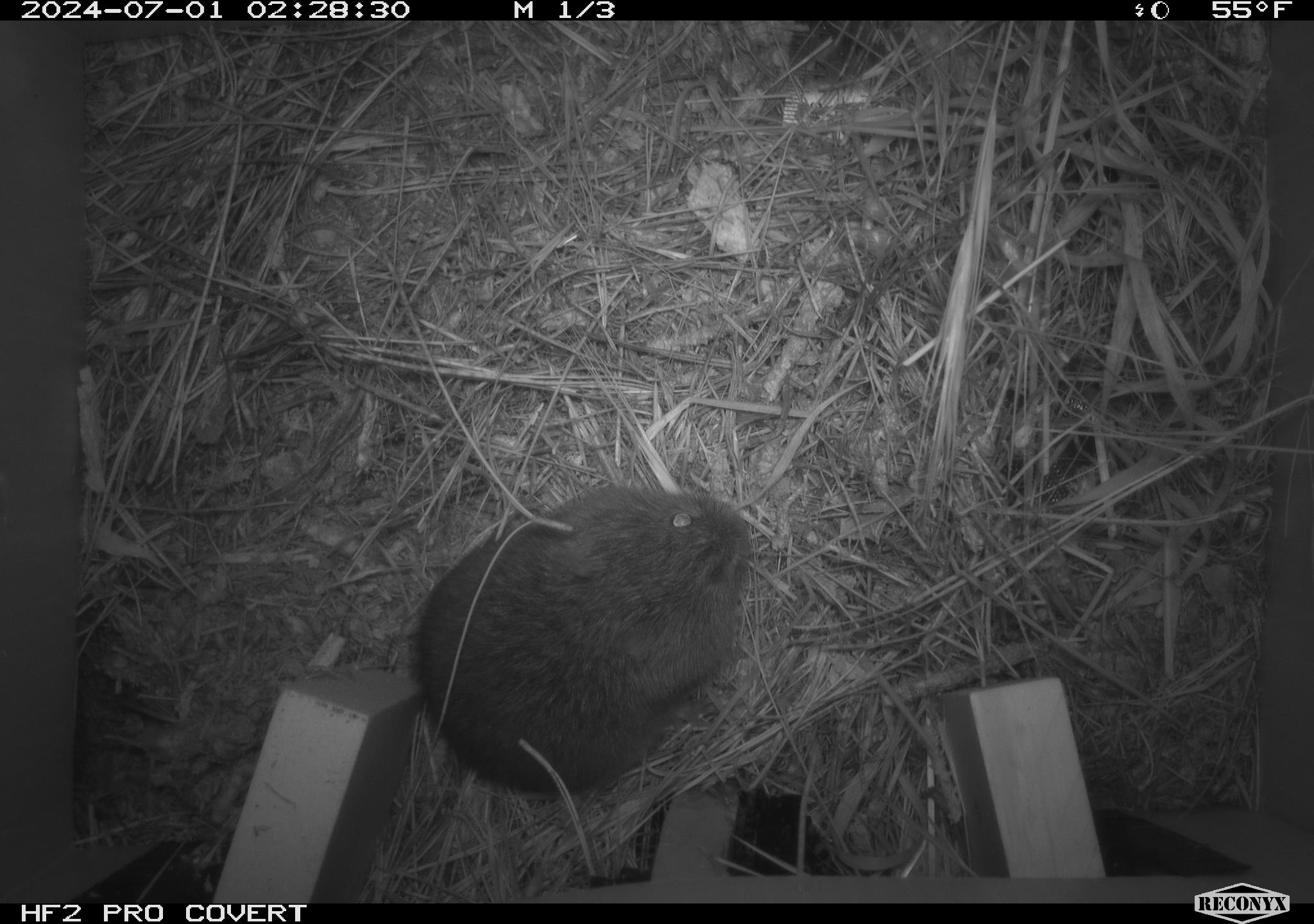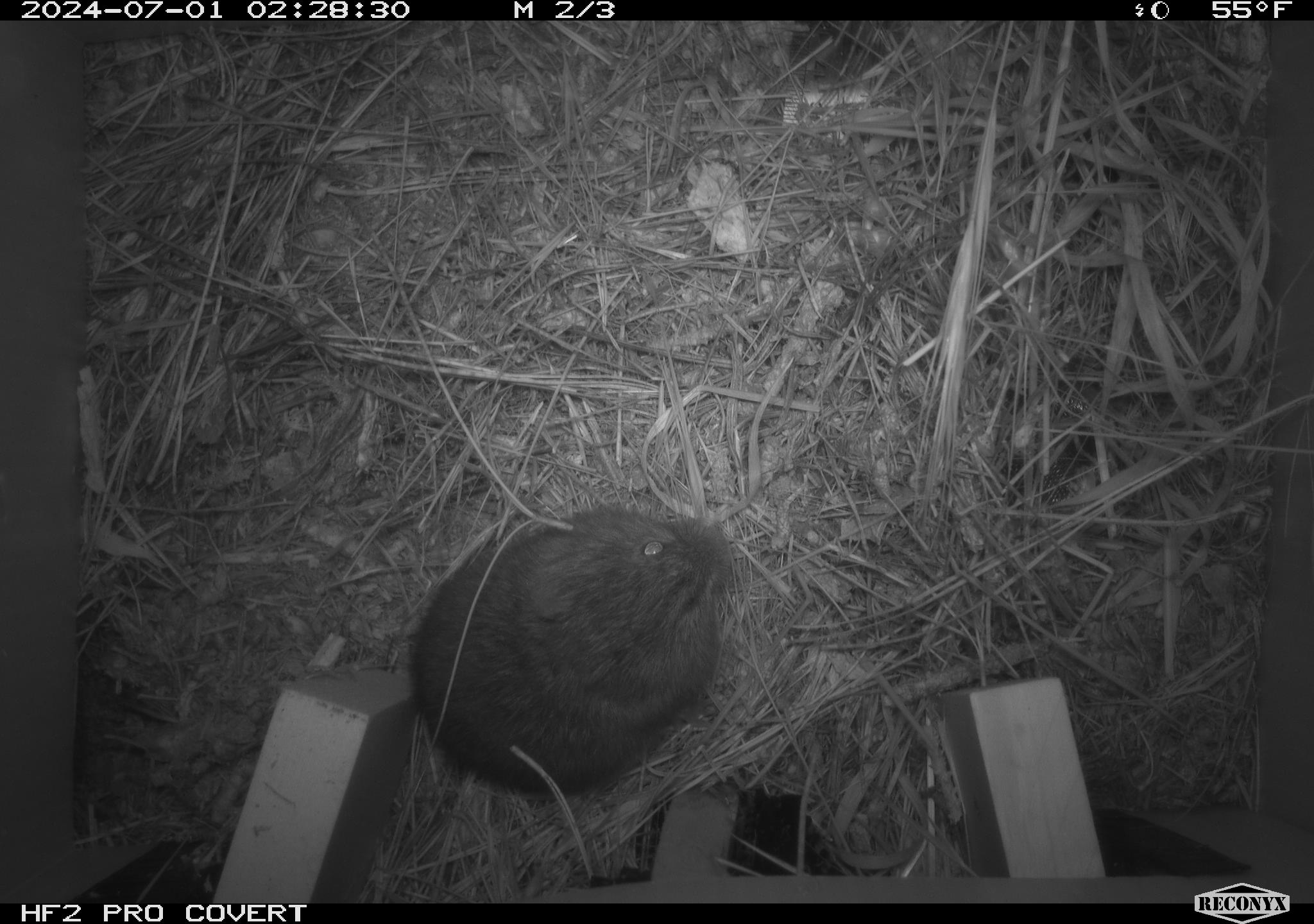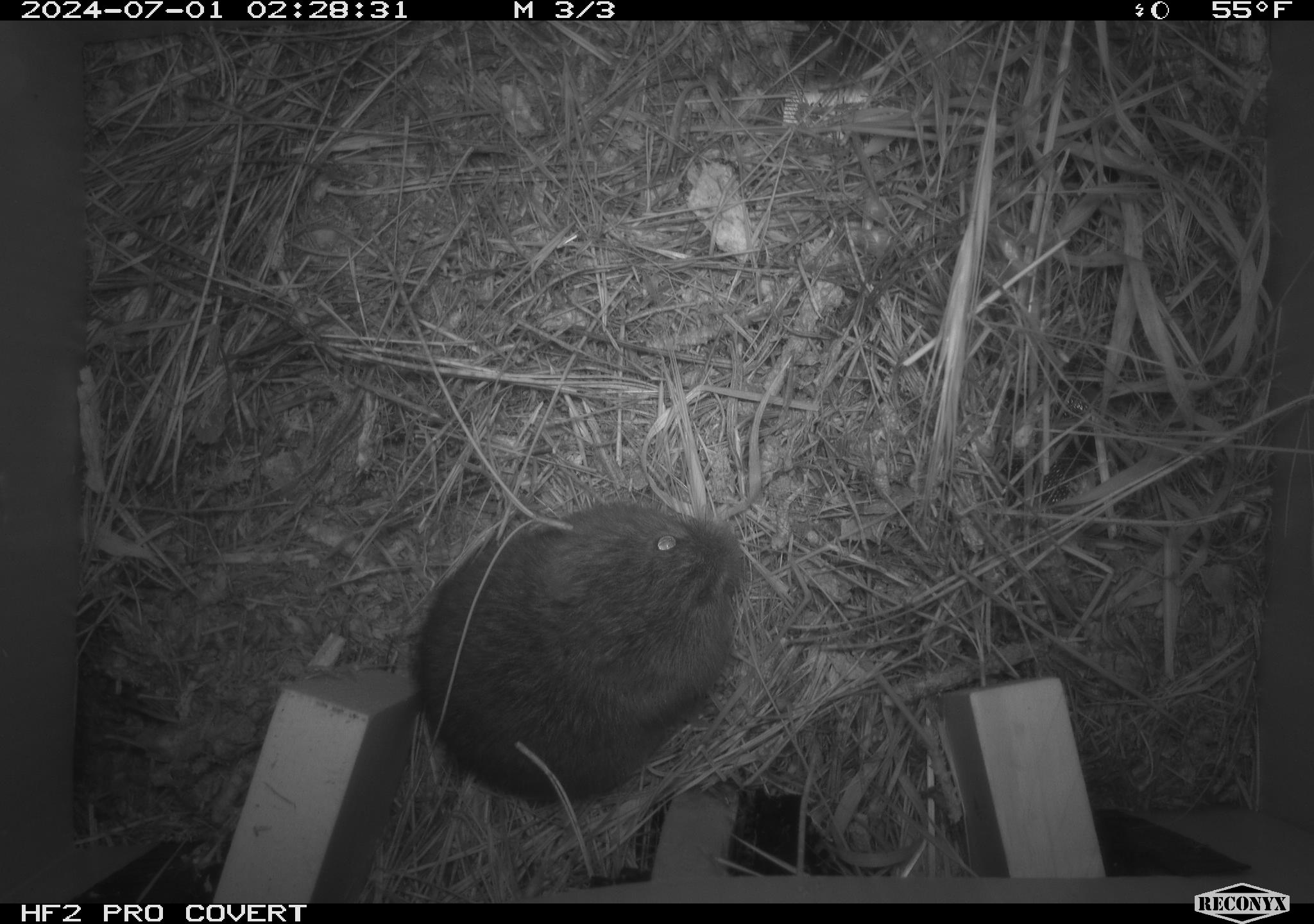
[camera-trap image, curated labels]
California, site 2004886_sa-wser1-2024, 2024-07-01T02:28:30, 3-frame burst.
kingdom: Animalia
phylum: Chordata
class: Mammalia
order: Rodentia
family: Cricetidae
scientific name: Arvicolinae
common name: voles, lemmings, and muskrats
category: arvicolinae subfamily